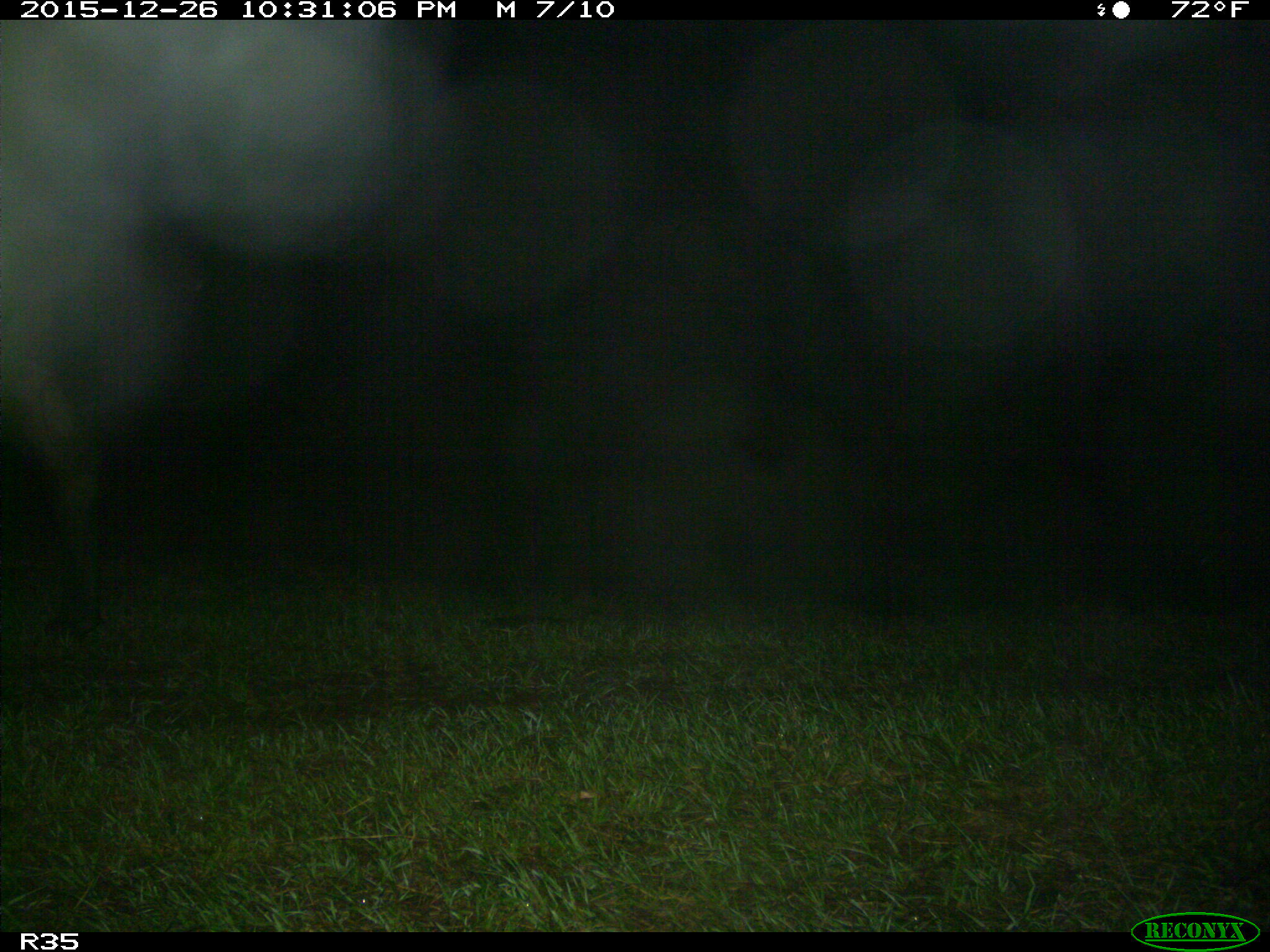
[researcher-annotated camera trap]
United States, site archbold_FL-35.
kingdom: Animalia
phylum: Chordata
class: Mammalia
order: Artiodactyla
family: Bovidae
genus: Bos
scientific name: Bos taurus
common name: domestic cow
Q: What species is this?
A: Bos taurus (domestic cow).